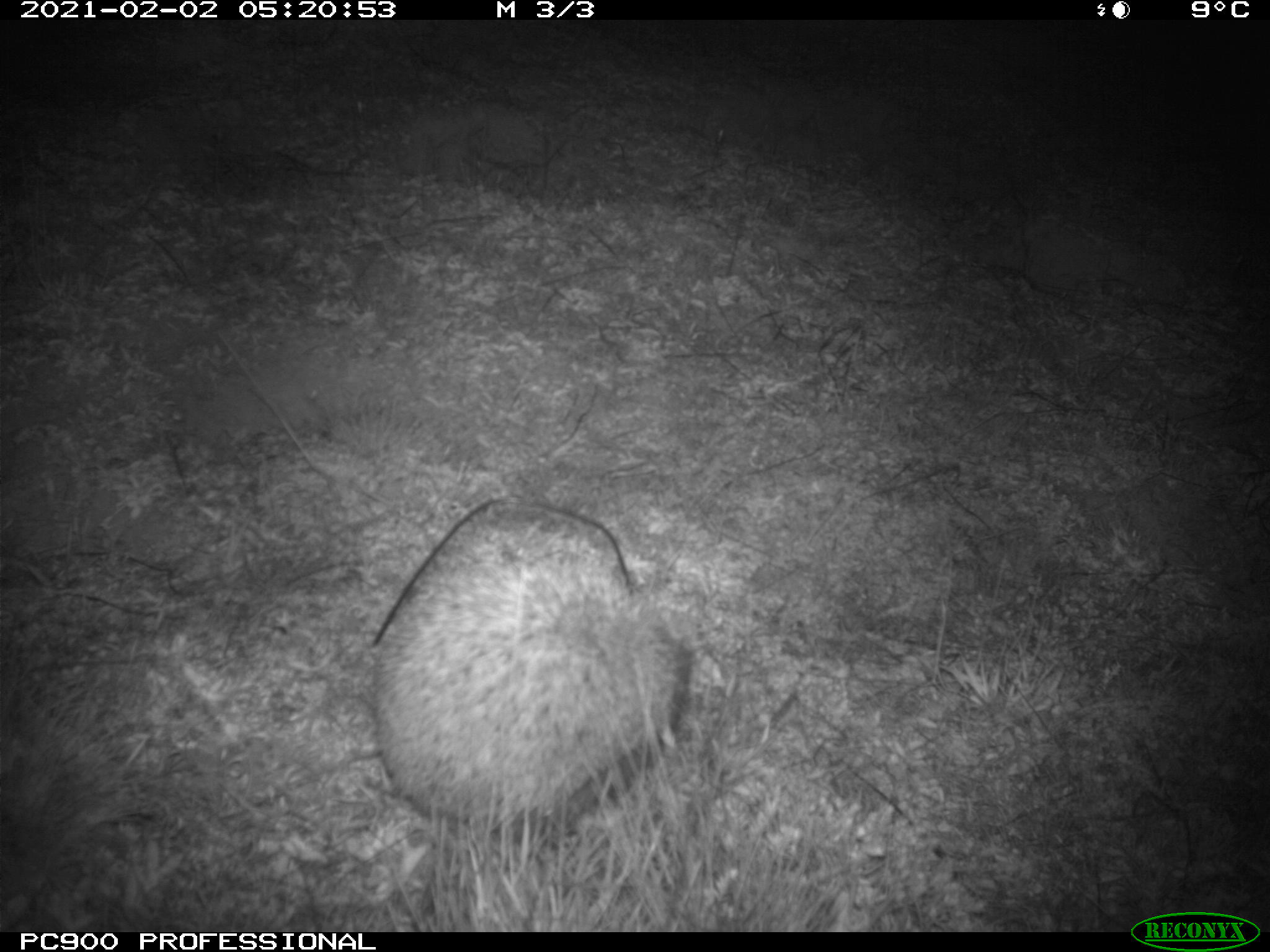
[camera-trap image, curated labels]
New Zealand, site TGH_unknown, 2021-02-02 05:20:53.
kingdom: Animalia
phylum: Chordata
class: Mammalia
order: Eulipotyphla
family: Erinaceidae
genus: Erinaceus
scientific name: Erinaceus europaeus europaeus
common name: european hedgehog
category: hedgehog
Hedgehog (european hedgehog) (Erinaceus europaeus europaeus).